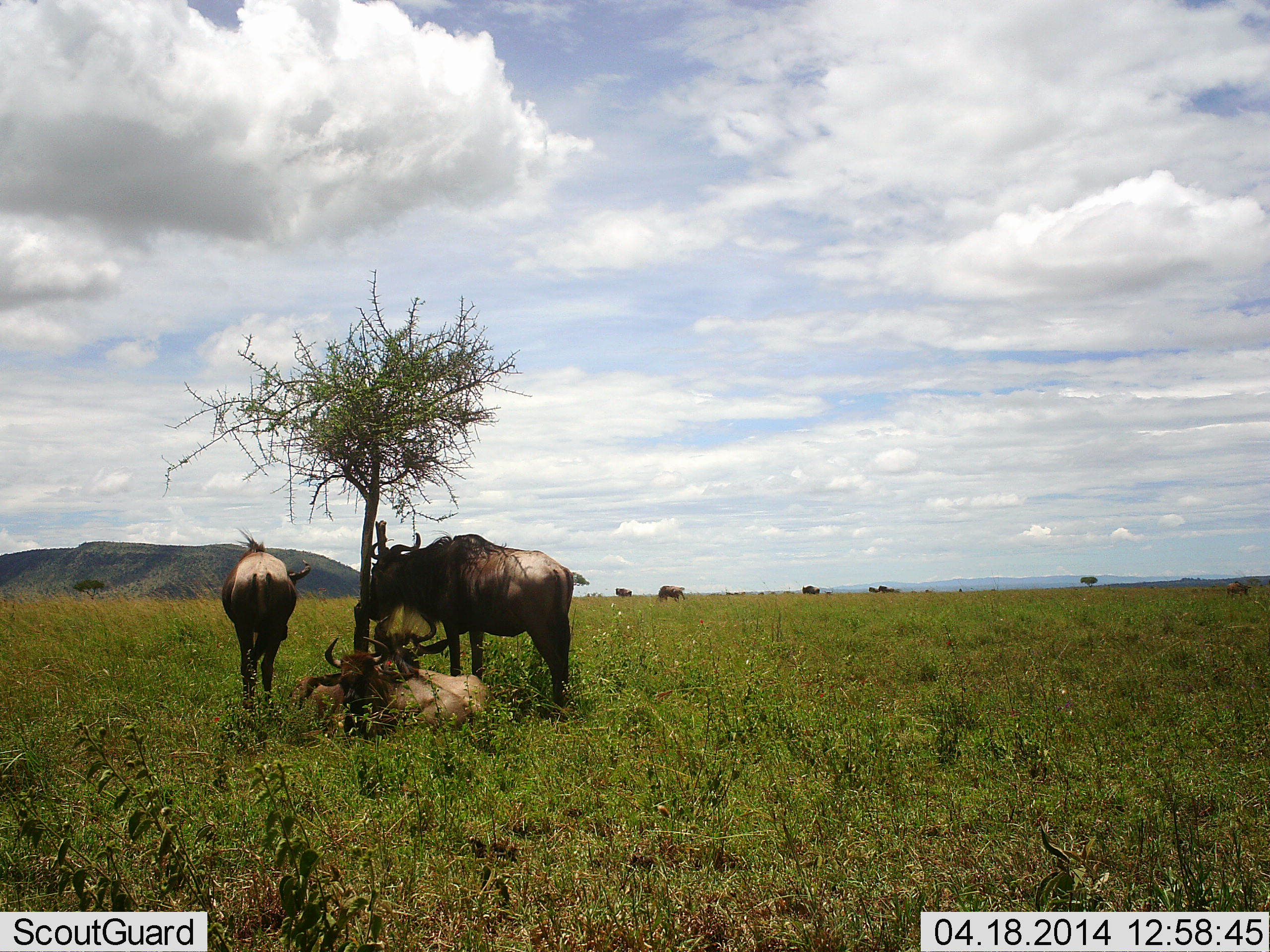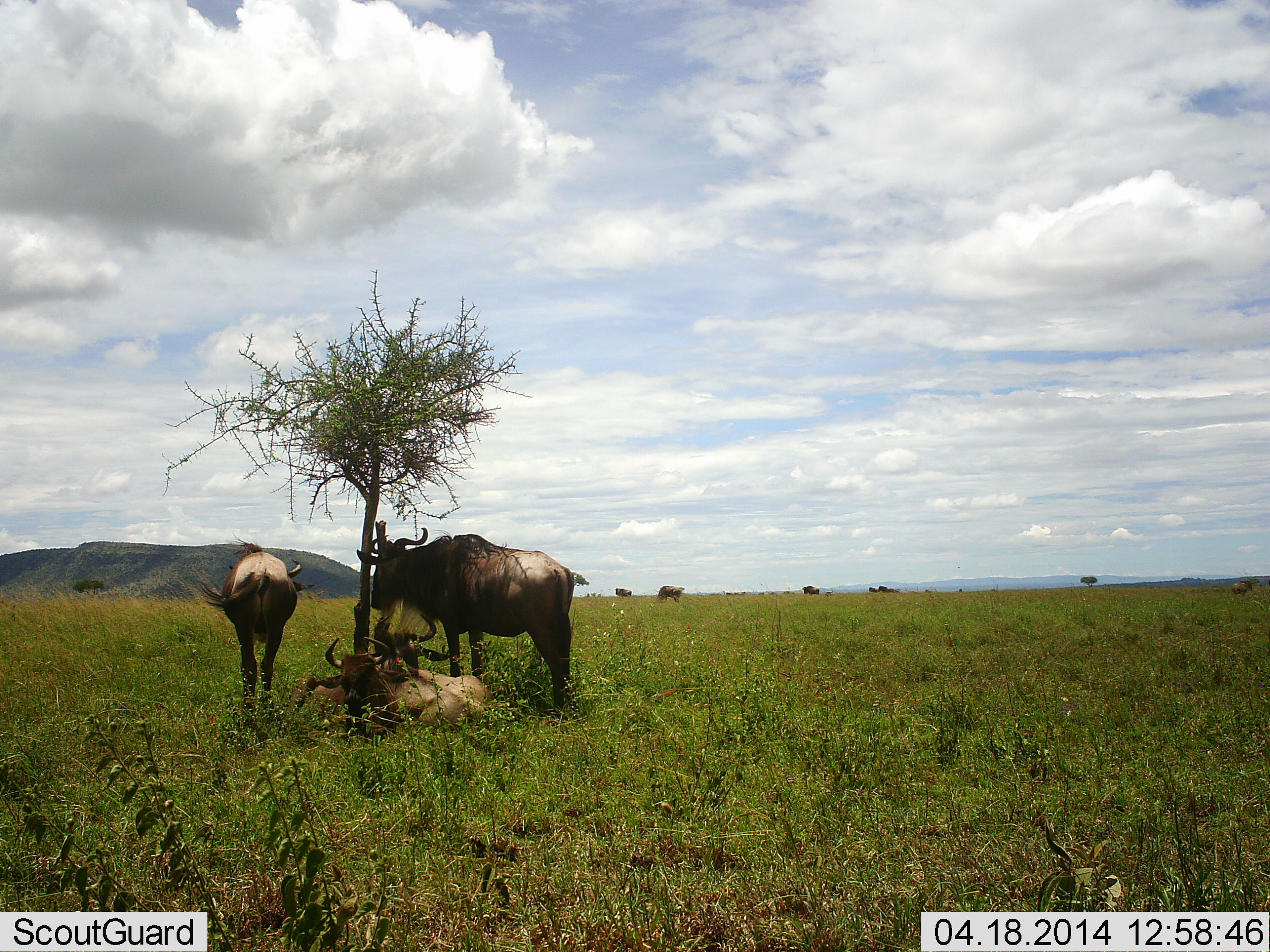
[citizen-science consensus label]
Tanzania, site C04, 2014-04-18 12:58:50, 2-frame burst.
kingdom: Animalia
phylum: Chordata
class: Mammalia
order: Artiodactyla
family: Bovidae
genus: Connochaetes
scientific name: Connochaetes taurinus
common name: blue wildebeest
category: wildebeest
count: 8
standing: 100%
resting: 100%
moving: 10%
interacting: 0%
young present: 10%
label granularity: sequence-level